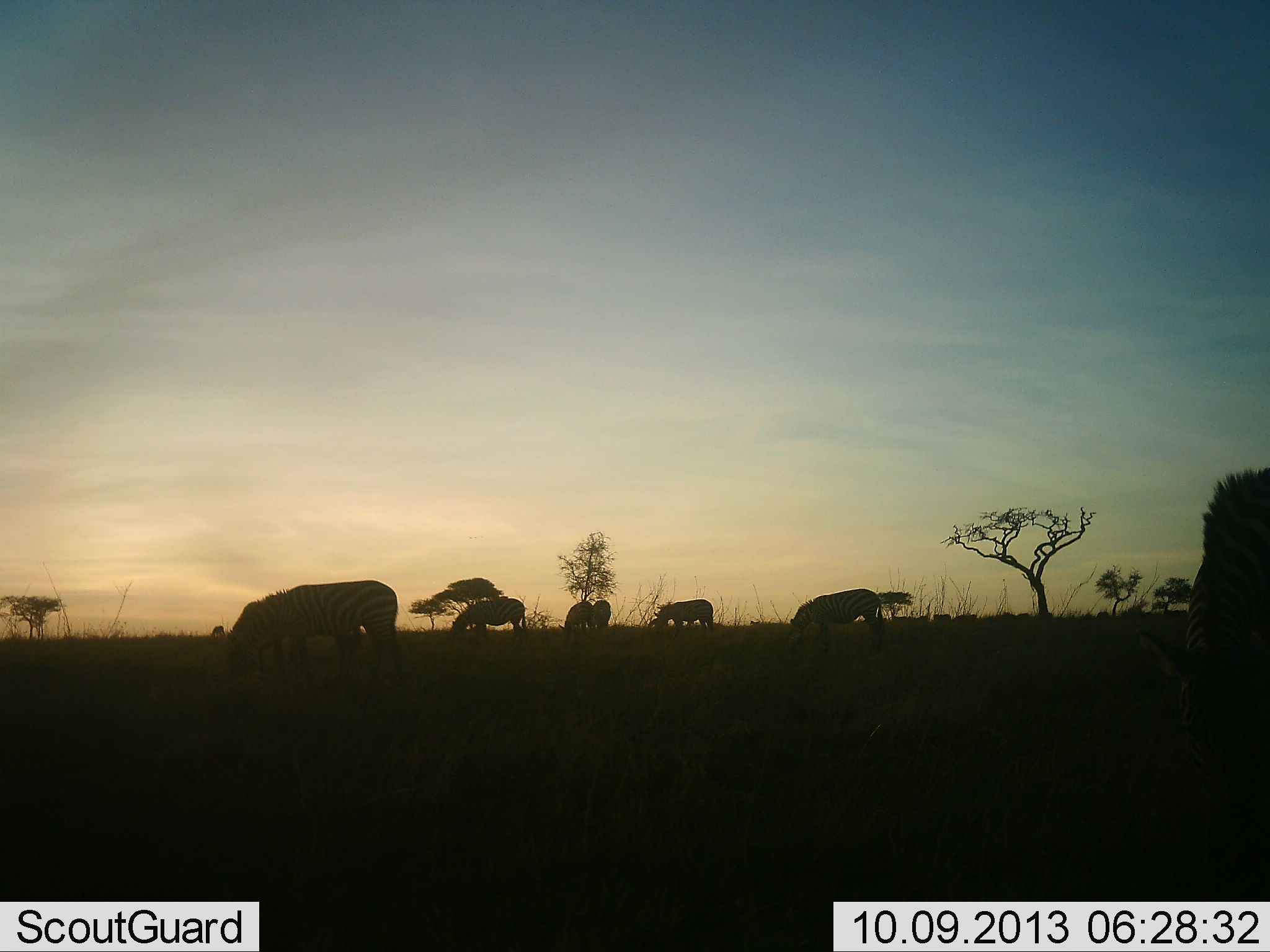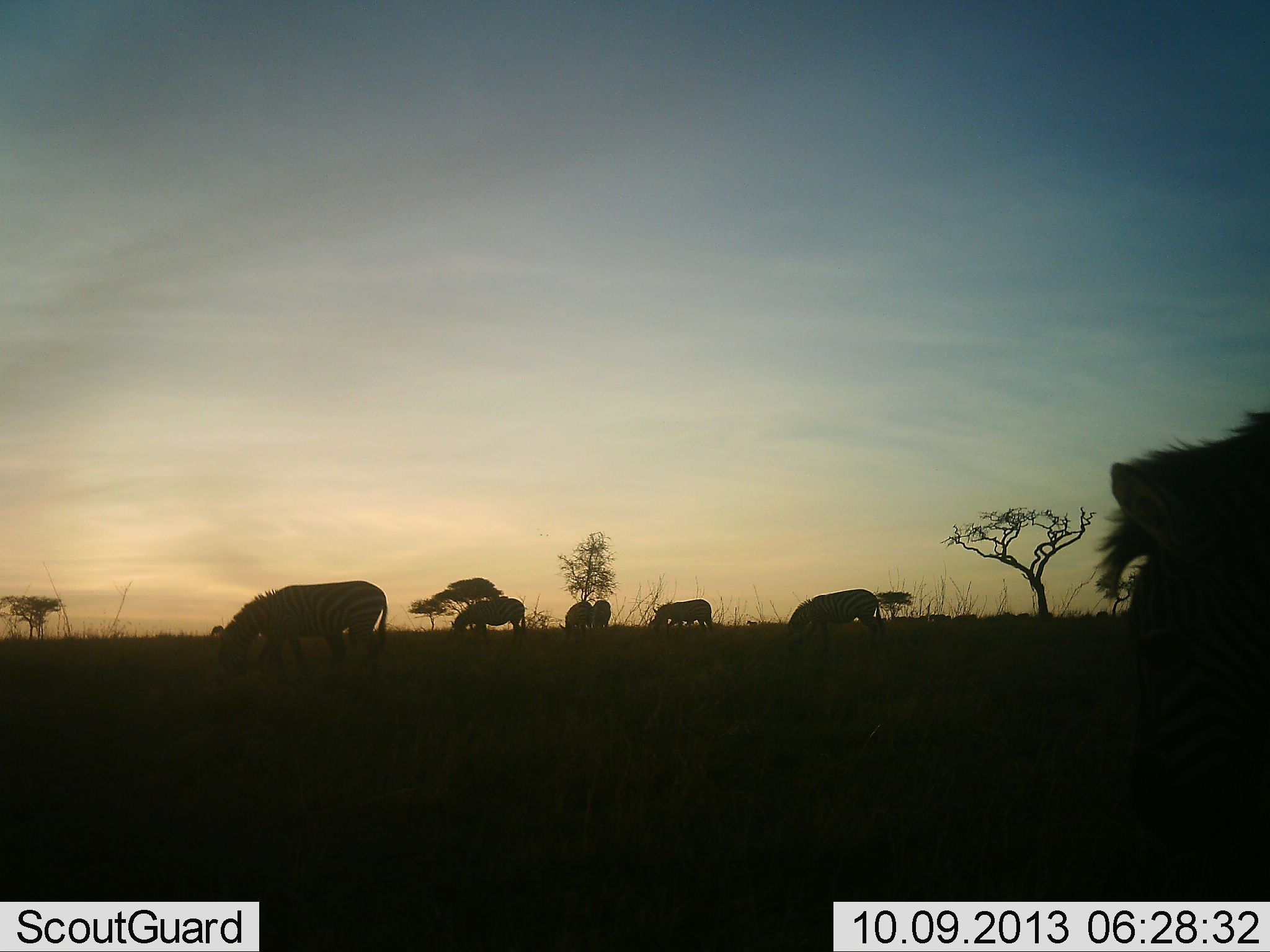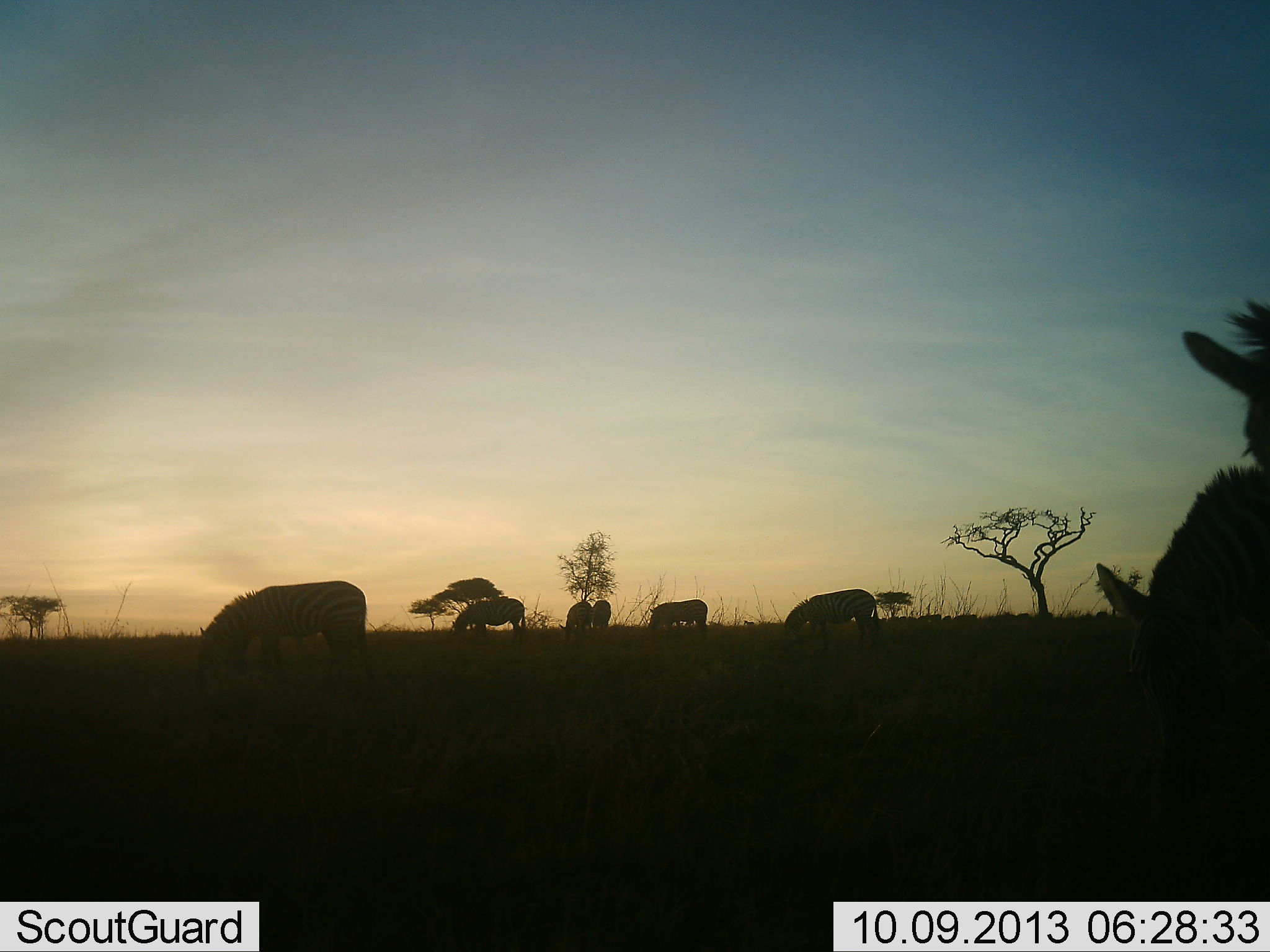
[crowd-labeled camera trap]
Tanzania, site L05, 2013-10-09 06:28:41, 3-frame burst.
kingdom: Animalia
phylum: Chordata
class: Mammalia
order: Perissodactyla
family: Equidae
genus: Equus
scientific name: Equus quagga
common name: plains zebra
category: zebra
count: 7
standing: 42%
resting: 3%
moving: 30%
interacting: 6%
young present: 3%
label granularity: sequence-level